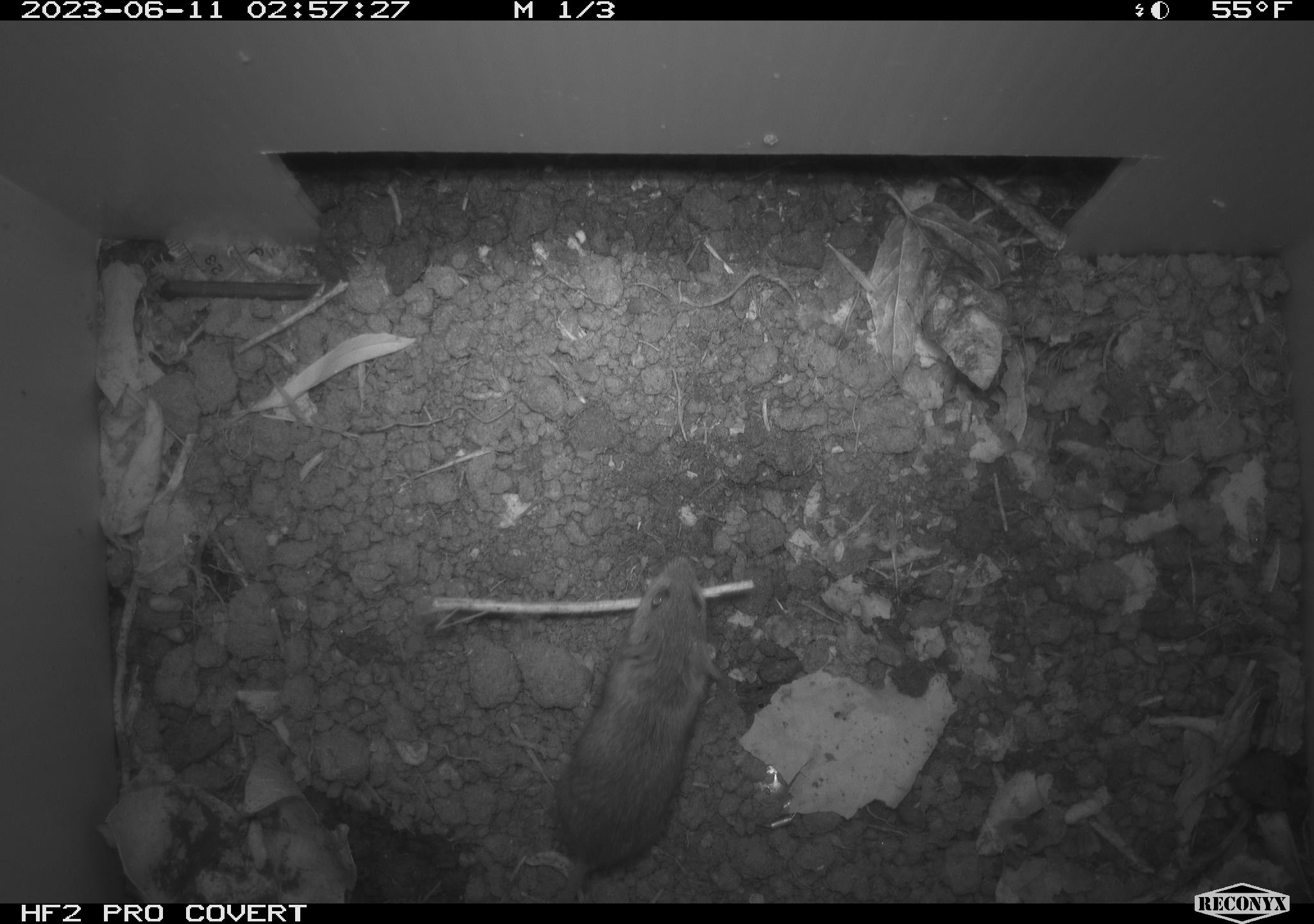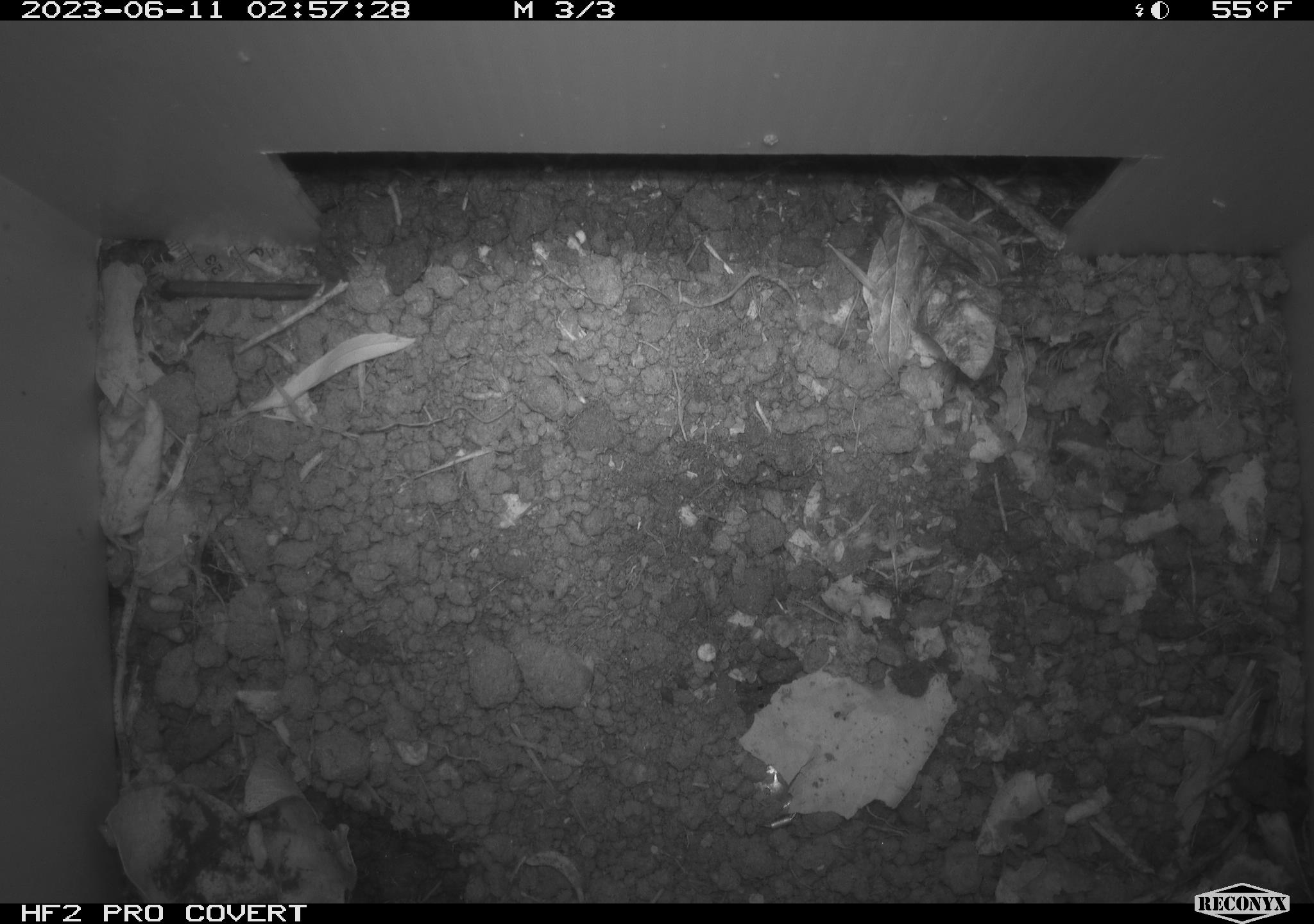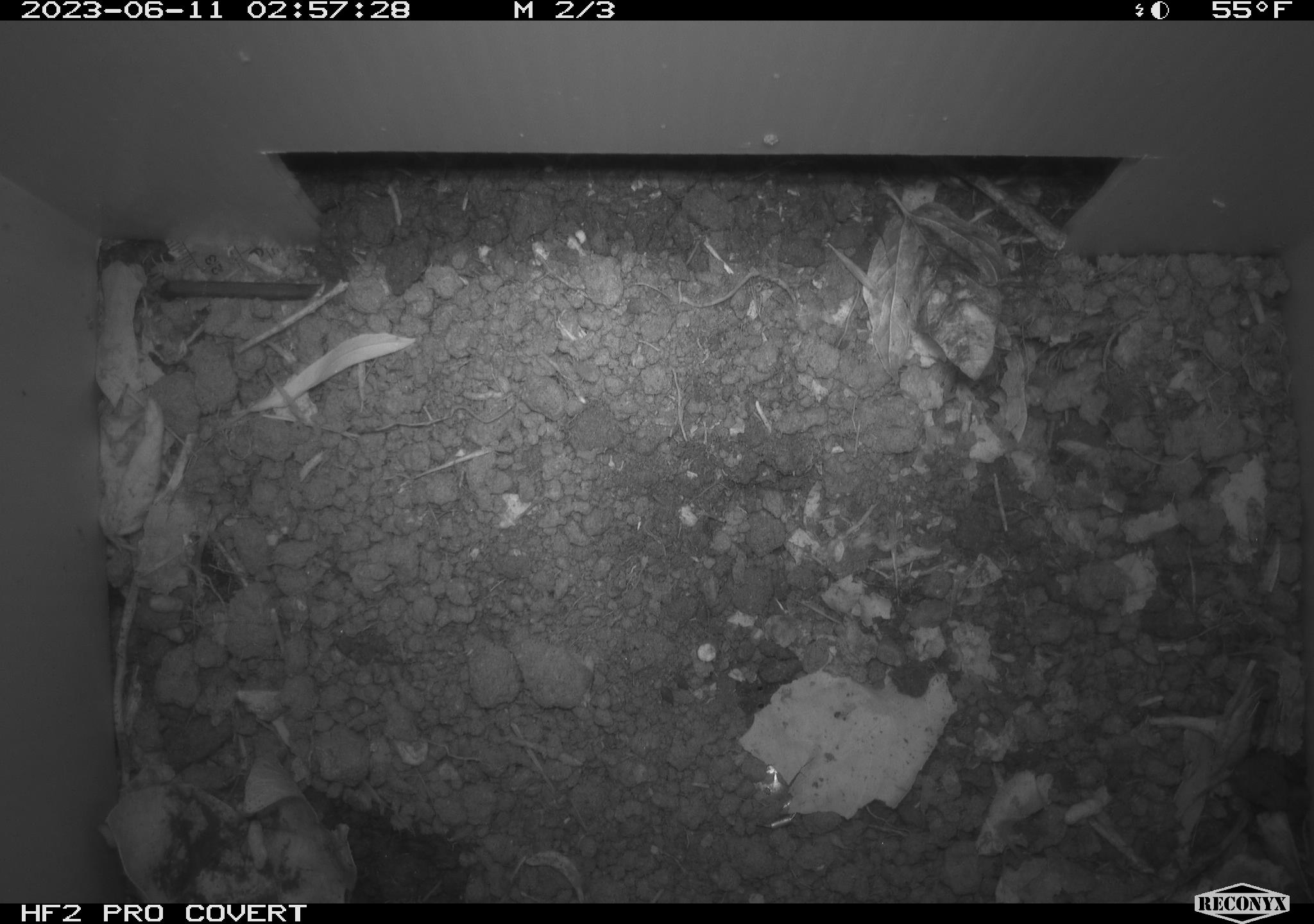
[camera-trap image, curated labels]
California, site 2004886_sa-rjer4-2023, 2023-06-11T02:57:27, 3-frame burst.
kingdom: Animalia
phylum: Chordata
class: Mammalia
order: Rodentia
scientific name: Rodentia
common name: mouse species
Mouse species (Rodentia).